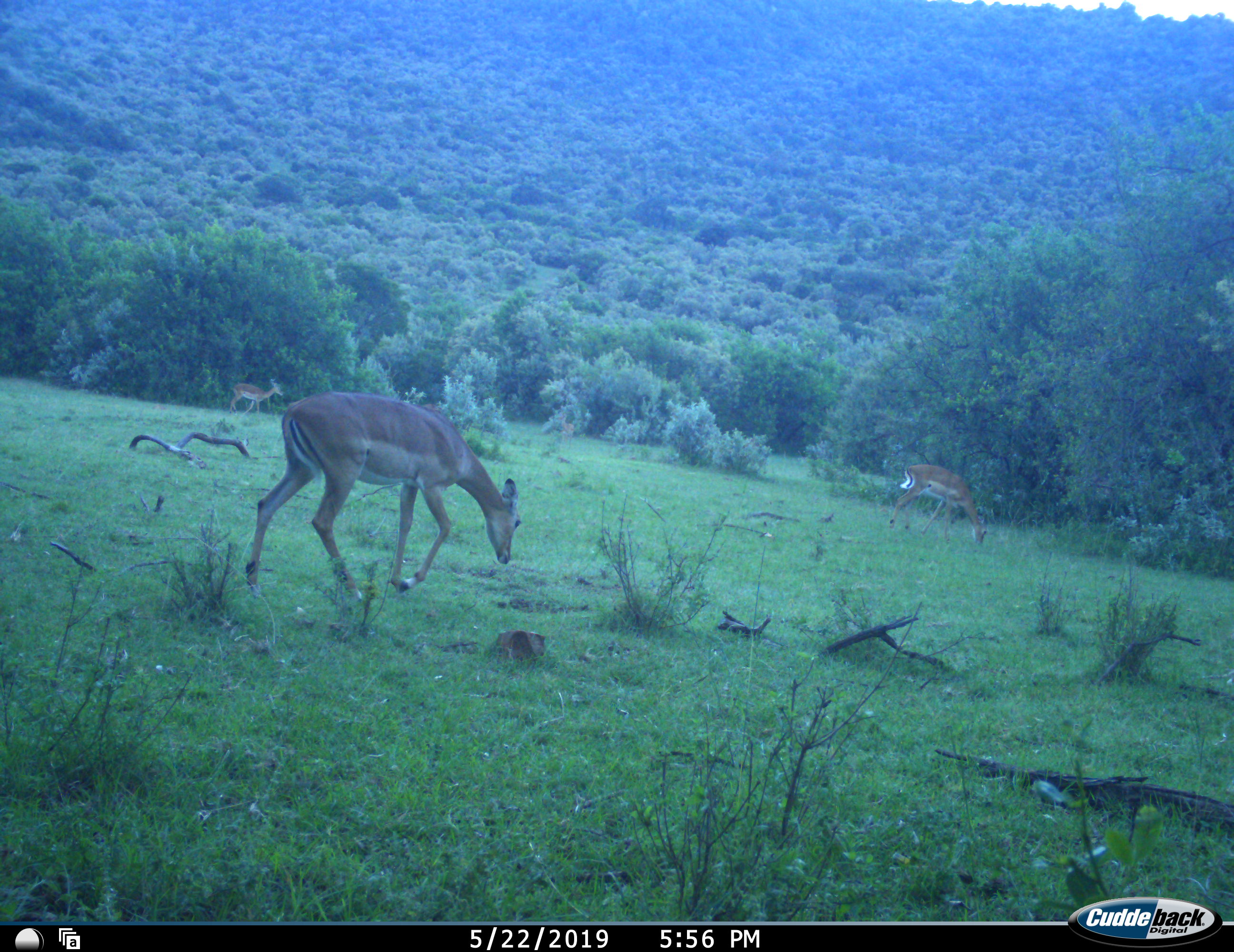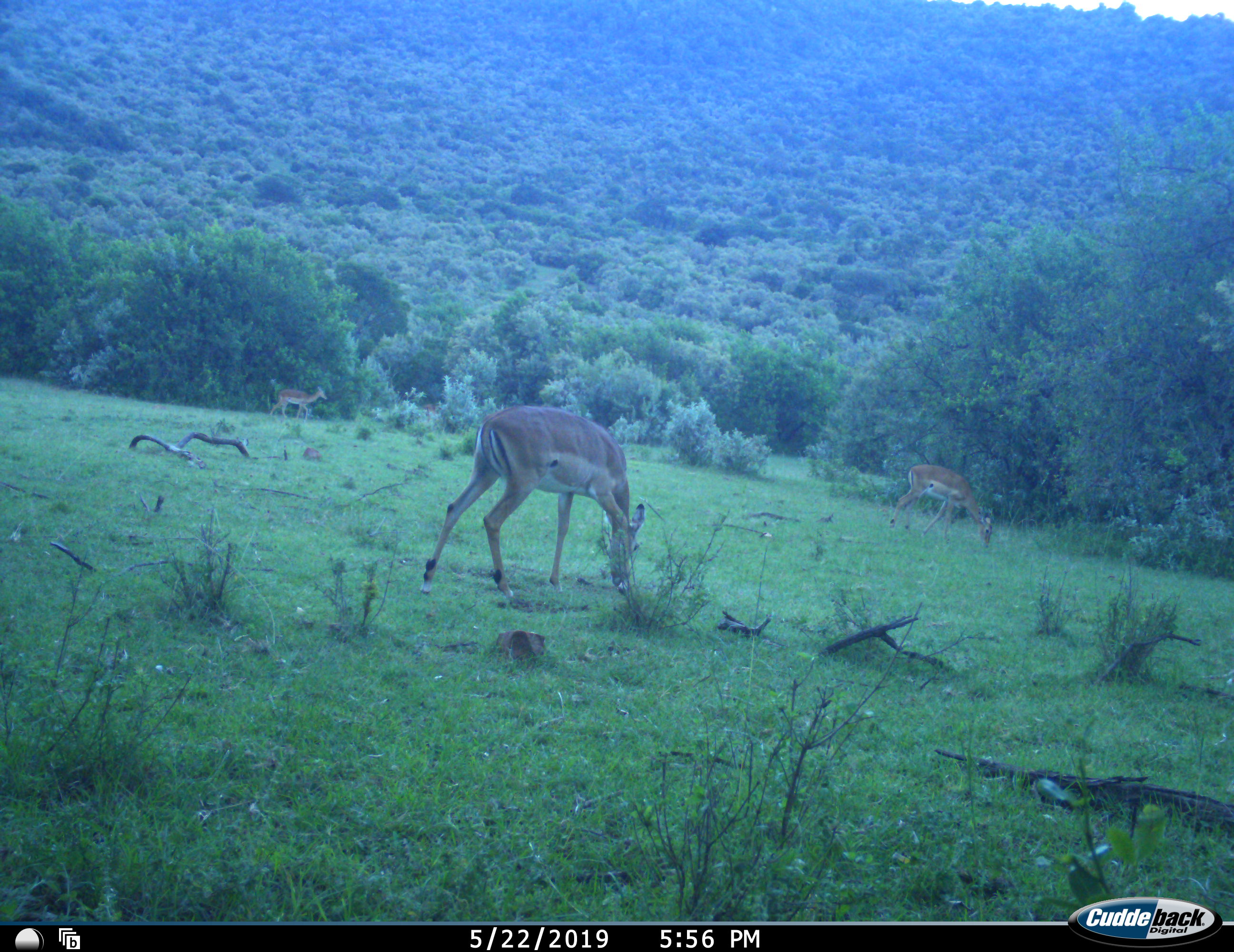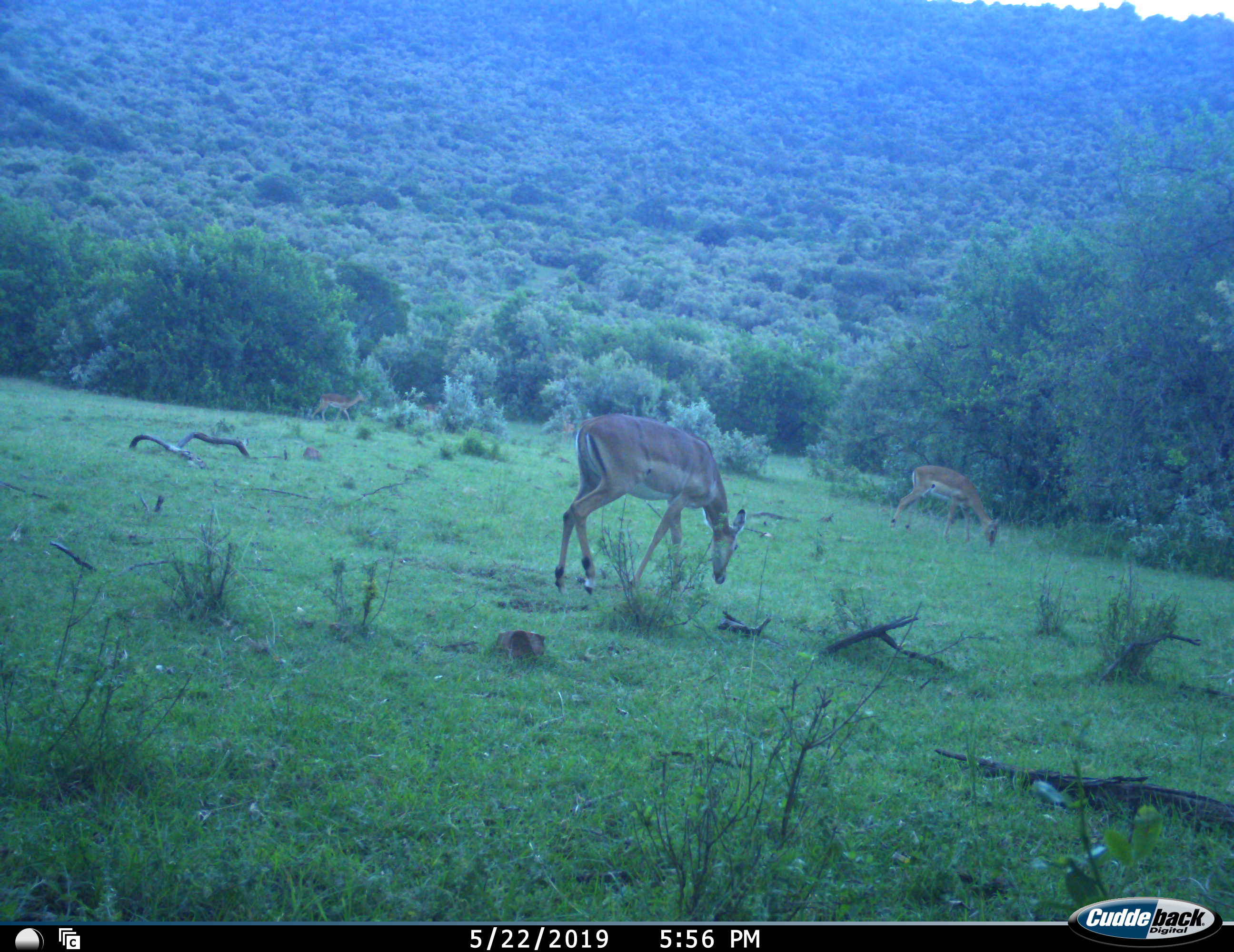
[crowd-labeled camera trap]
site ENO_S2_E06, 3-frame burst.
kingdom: Animalia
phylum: Chordata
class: Mammalia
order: Artiodactyla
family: Bovidae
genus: Aepyceros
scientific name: Aepyceros melampus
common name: impala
Impala (Aepyceros melampus), count 3. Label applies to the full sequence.